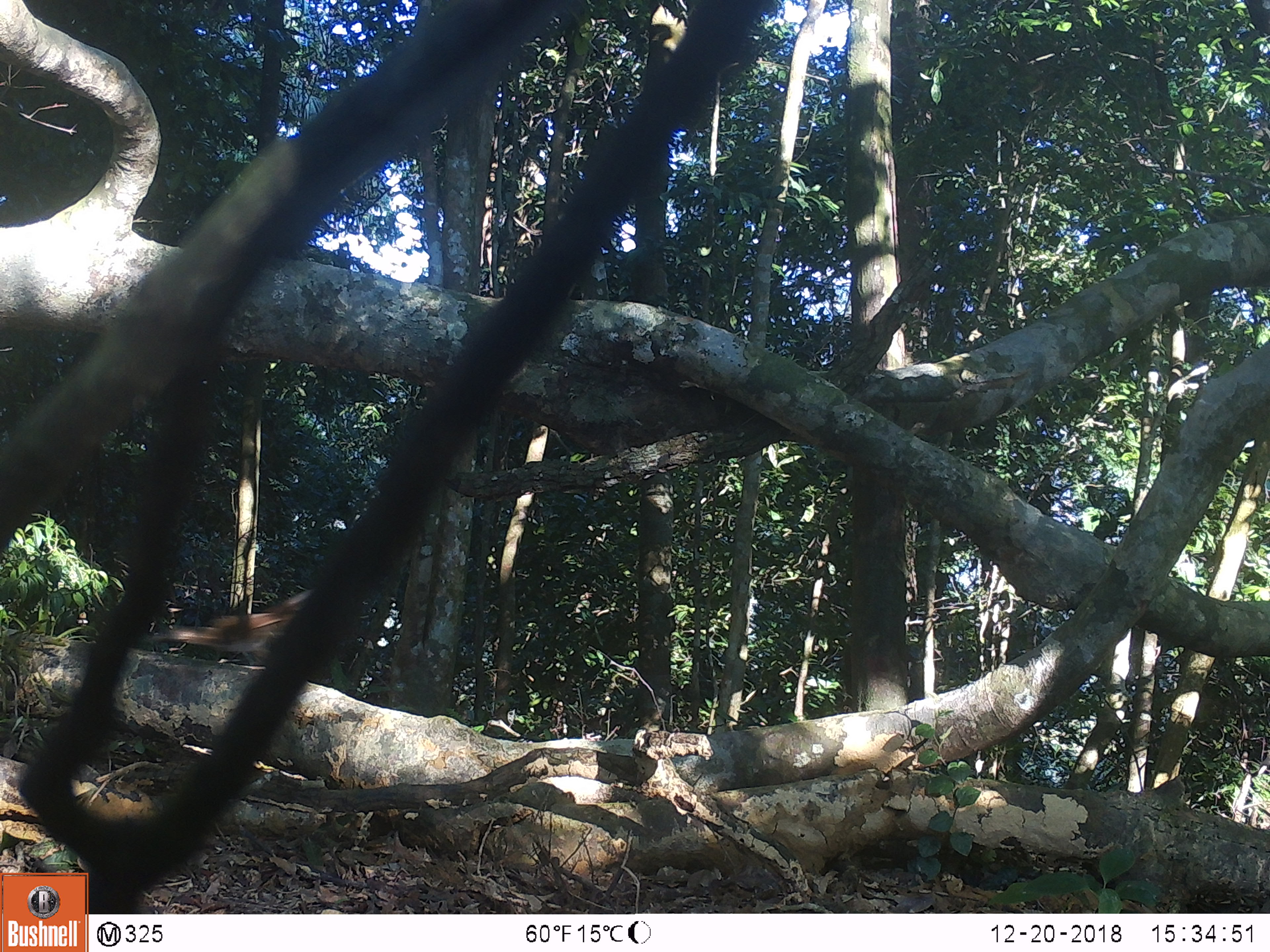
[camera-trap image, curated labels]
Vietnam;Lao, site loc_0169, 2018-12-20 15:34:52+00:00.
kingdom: Animalia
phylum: Chordata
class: Aves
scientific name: Aves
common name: bird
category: unidentified bird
Unidentified bird (bird) (Aves). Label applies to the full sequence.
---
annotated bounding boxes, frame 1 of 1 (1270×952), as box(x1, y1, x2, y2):
unidentified bird: box(150, 587, 313, 665)